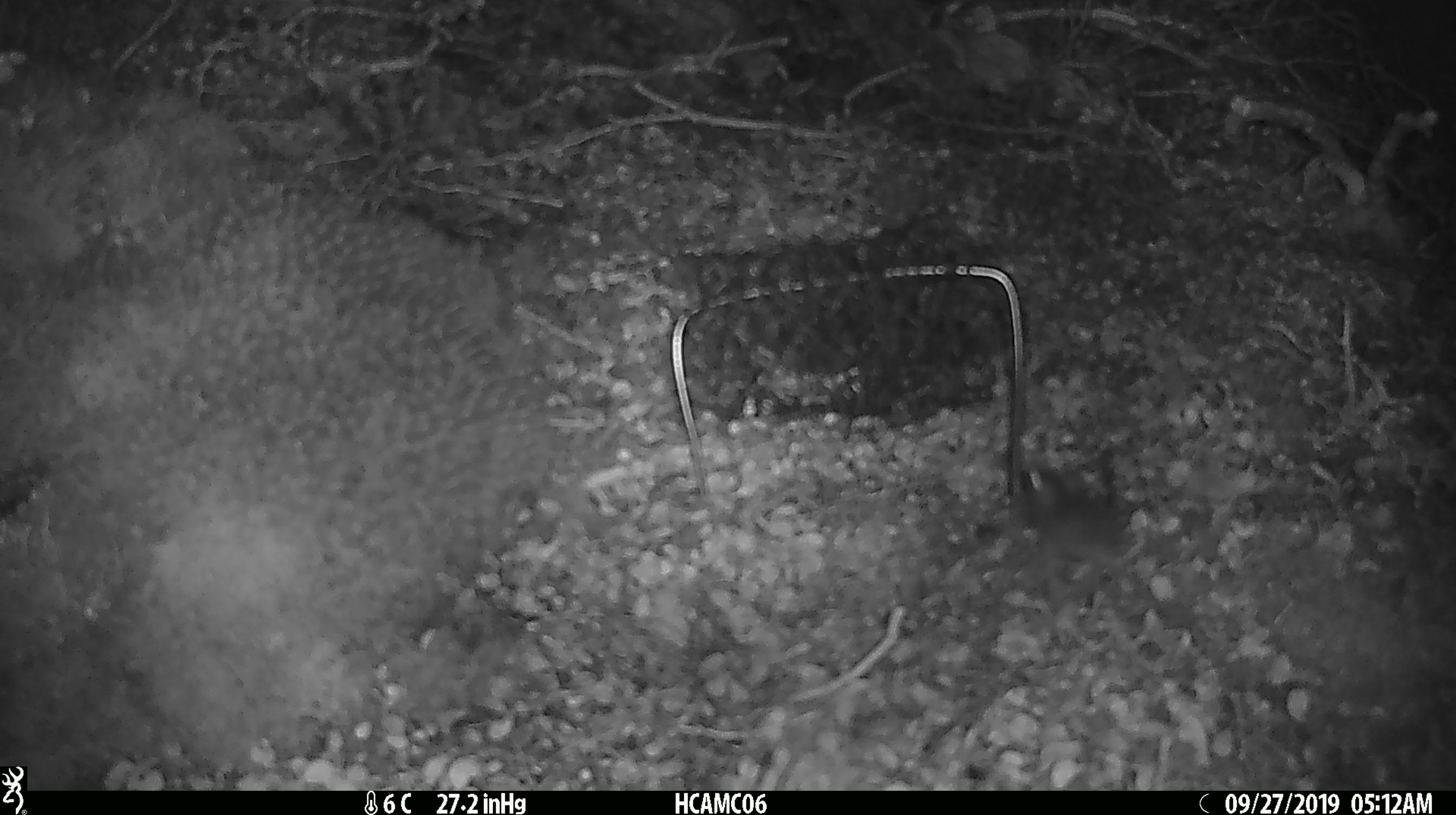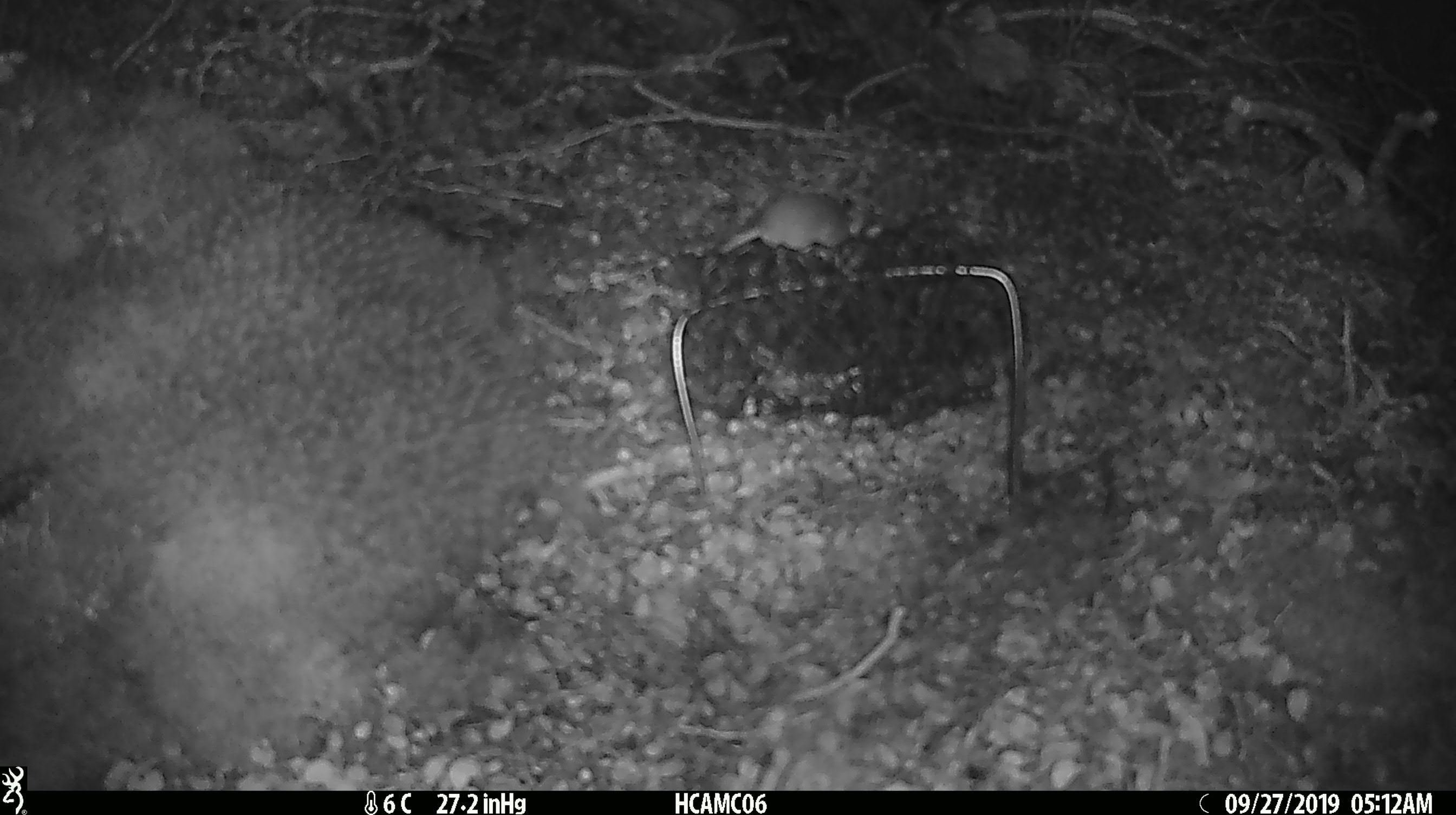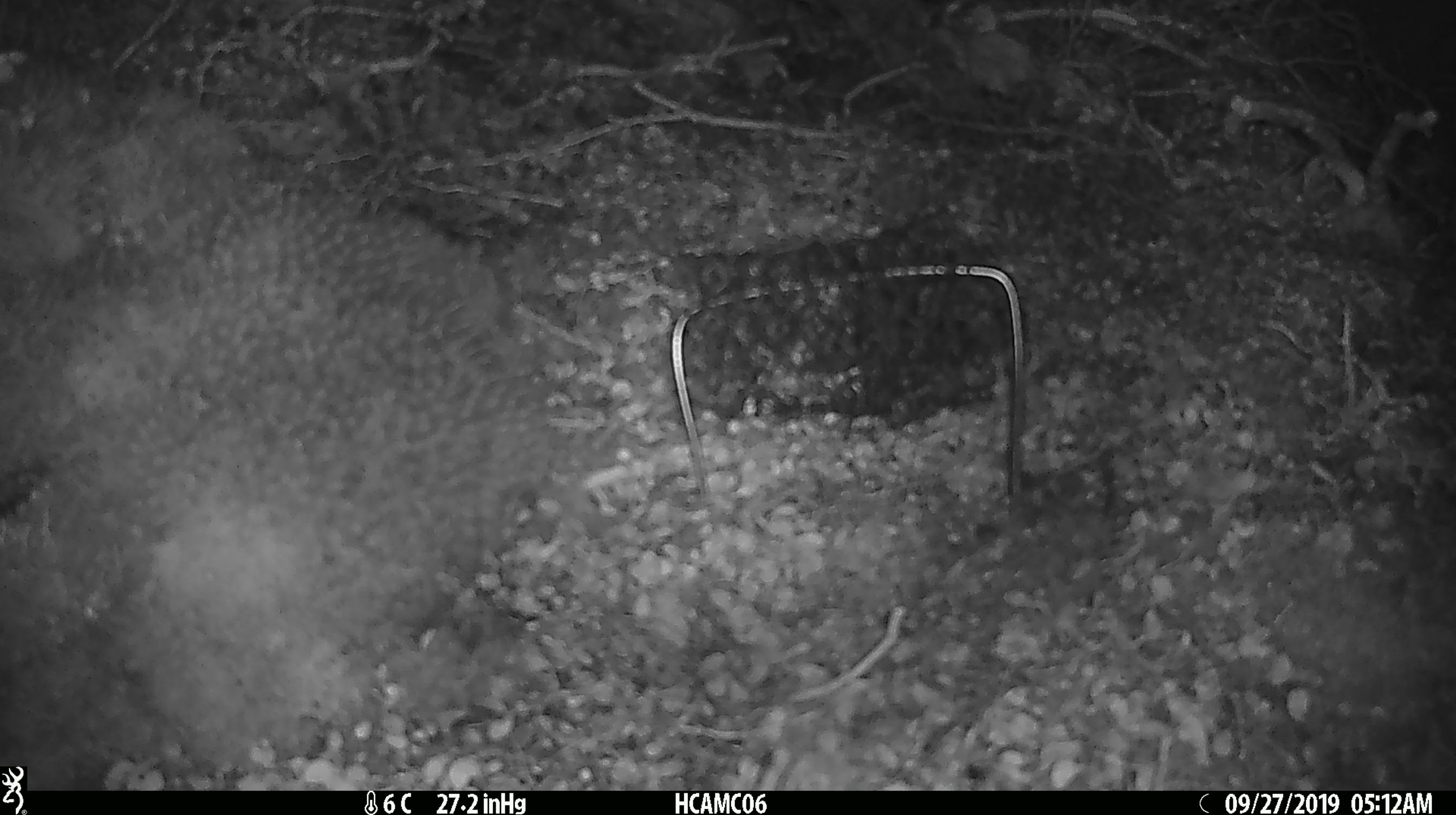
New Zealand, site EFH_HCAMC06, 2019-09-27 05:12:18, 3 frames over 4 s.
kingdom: Animalia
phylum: Chordata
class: Mammalia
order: Rodentia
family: Muridae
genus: Mus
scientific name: Mus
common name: mouse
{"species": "mouse (Mus)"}